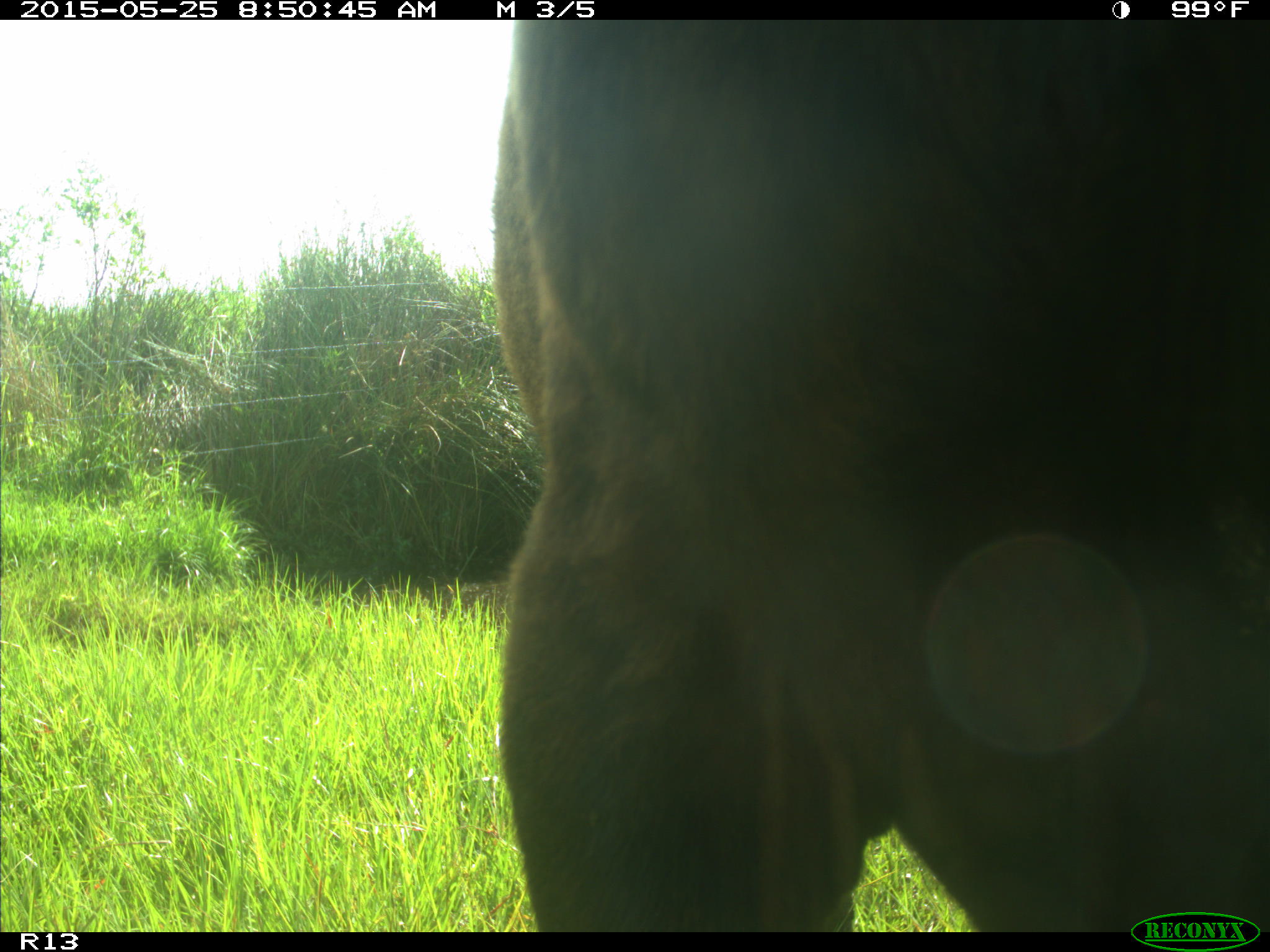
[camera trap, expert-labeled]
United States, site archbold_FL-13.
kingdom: Animalia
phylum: Chordata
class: Mammalia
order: Artiodactyla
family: Bovidae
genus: Bos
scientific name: Bos taurus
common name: domestic cow